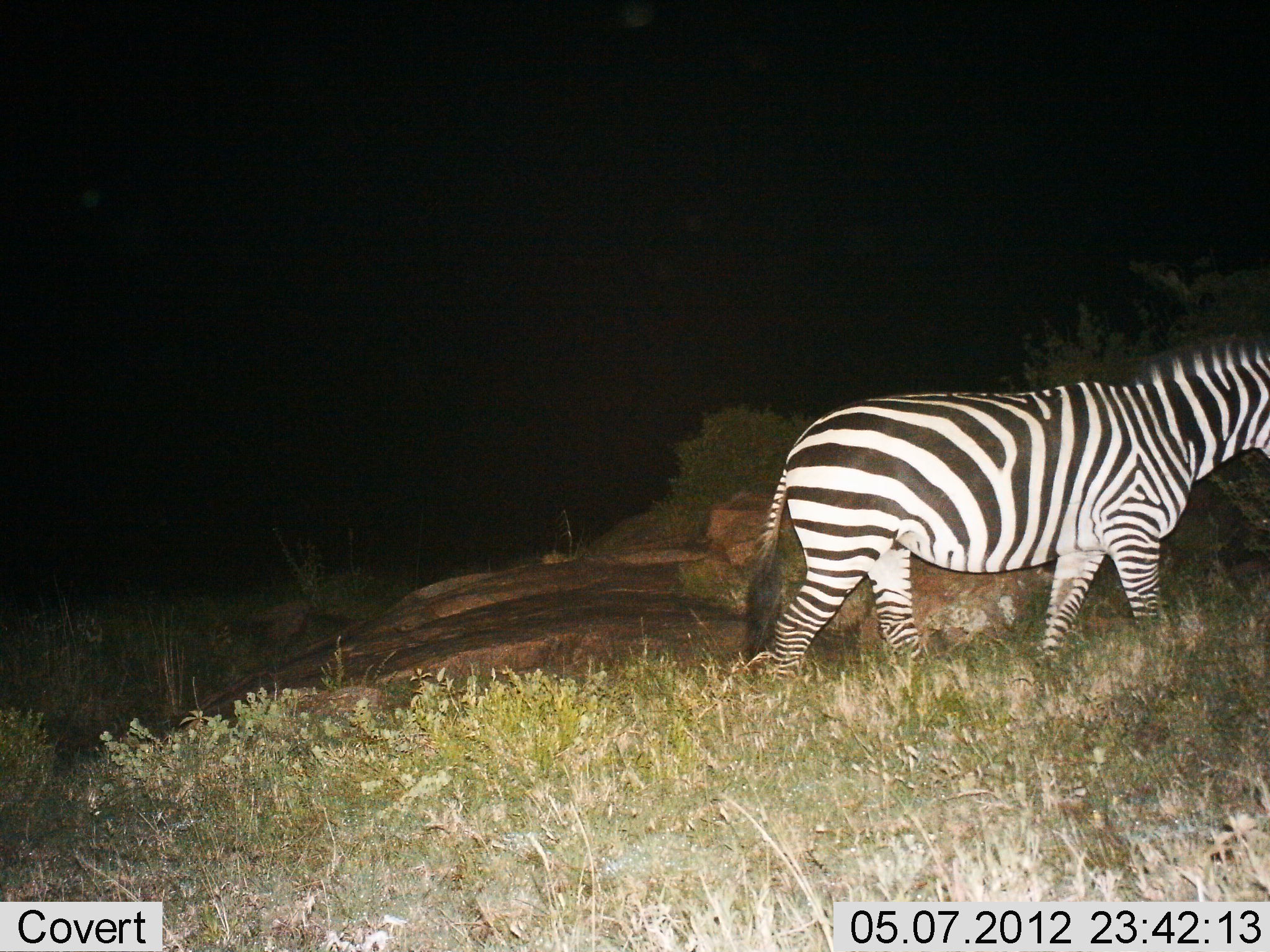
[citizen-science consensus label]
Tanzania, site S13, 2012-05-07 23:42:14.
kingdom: Animalia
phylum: Chordata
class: Mammalia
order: Perissodactyla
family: Equidae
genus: Equus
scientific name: Equus quagga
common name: plains zebra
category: zebra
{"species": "zebra (plains zebra) (Equus quagga)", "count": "1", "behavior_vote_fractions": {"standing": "9%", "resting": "0%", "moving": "82%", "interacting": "9%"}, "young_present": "0%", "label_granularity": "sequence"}